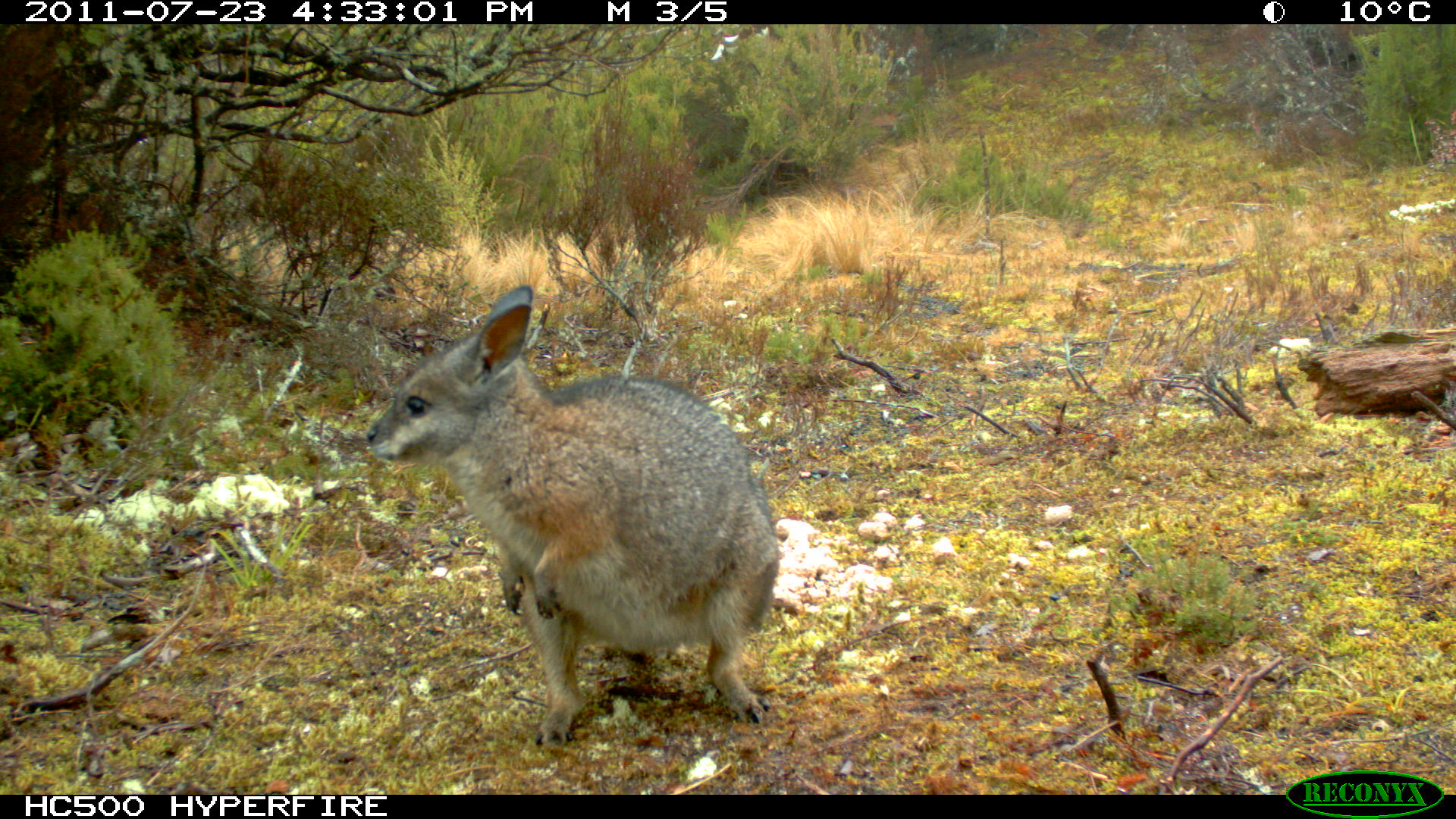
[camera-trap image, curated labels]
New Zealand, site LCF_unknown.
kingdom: Animalia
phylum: Chordata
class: Mammalia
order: Diprotodontia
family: Macropodidae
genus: Notamacropus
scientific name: Notamacropus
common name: wallaby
Wallaby (Notamacropus).